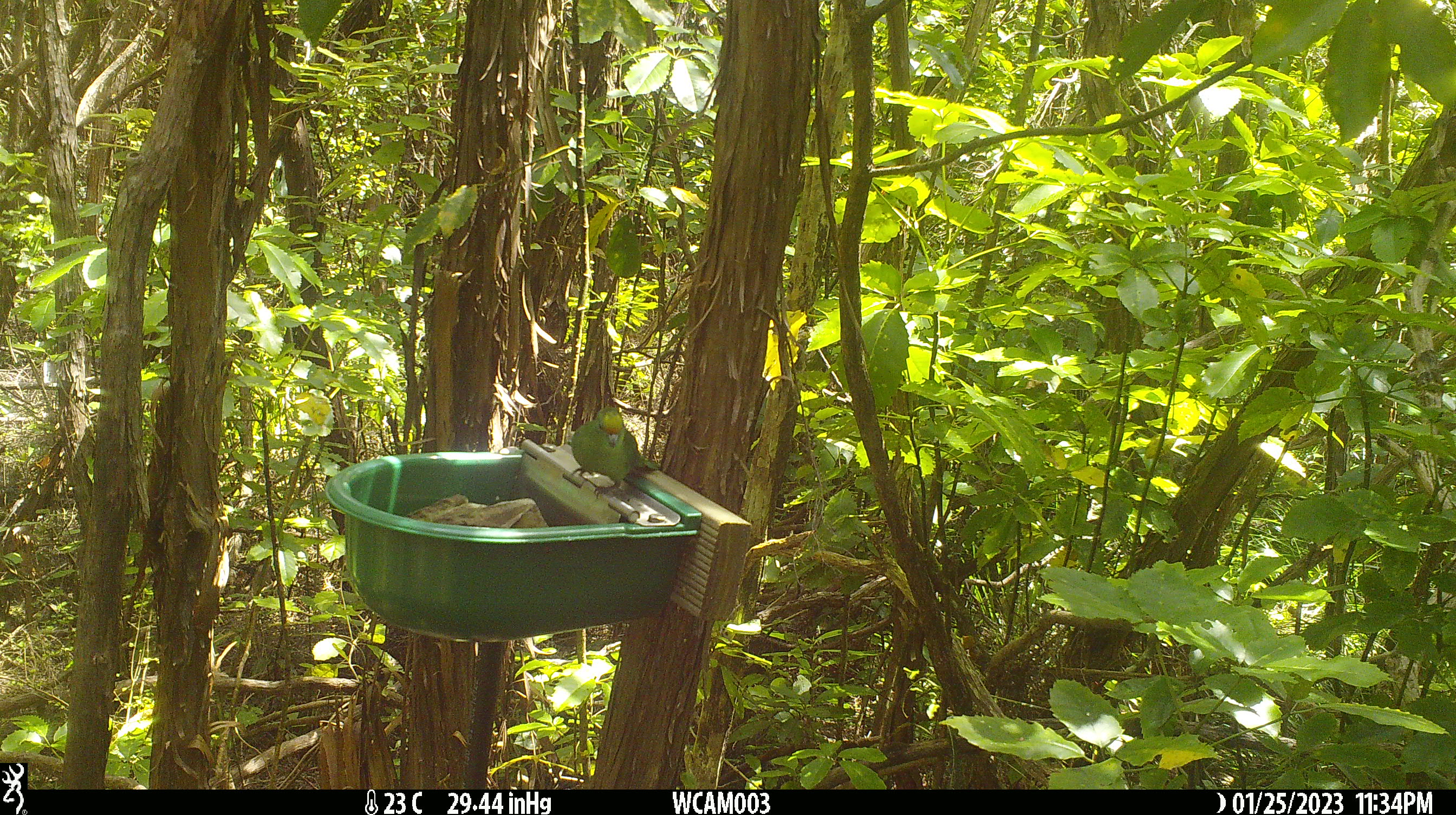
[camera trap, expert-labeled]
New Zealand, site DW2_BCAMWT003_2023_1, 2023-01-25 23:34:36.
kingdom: Animalia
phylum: Chordata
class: Aves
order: Psittaciformes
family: Psittaculidae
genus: Cyanoramphus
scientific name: Cyanoramphus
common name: parakeet